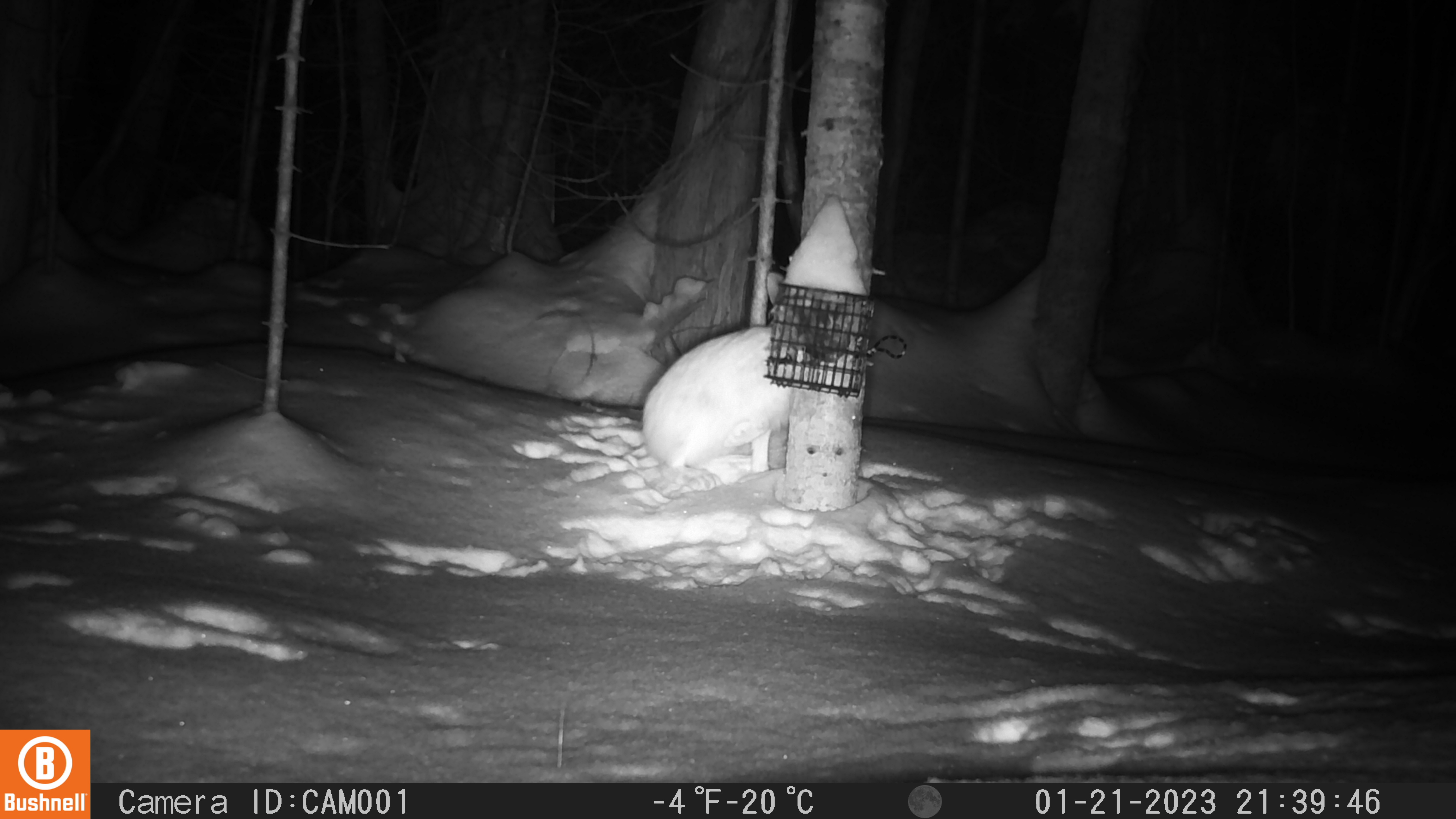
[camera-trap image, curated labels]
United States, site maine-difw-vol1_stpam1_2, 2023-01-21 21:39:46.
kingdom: Animalia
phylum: Chordata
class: Mammalia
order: Lagomorpha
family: Leporidae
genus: Lepus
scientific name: Lepus americanus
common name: snowshoe hare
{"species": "snowshoe hare (Lepus americanus)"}